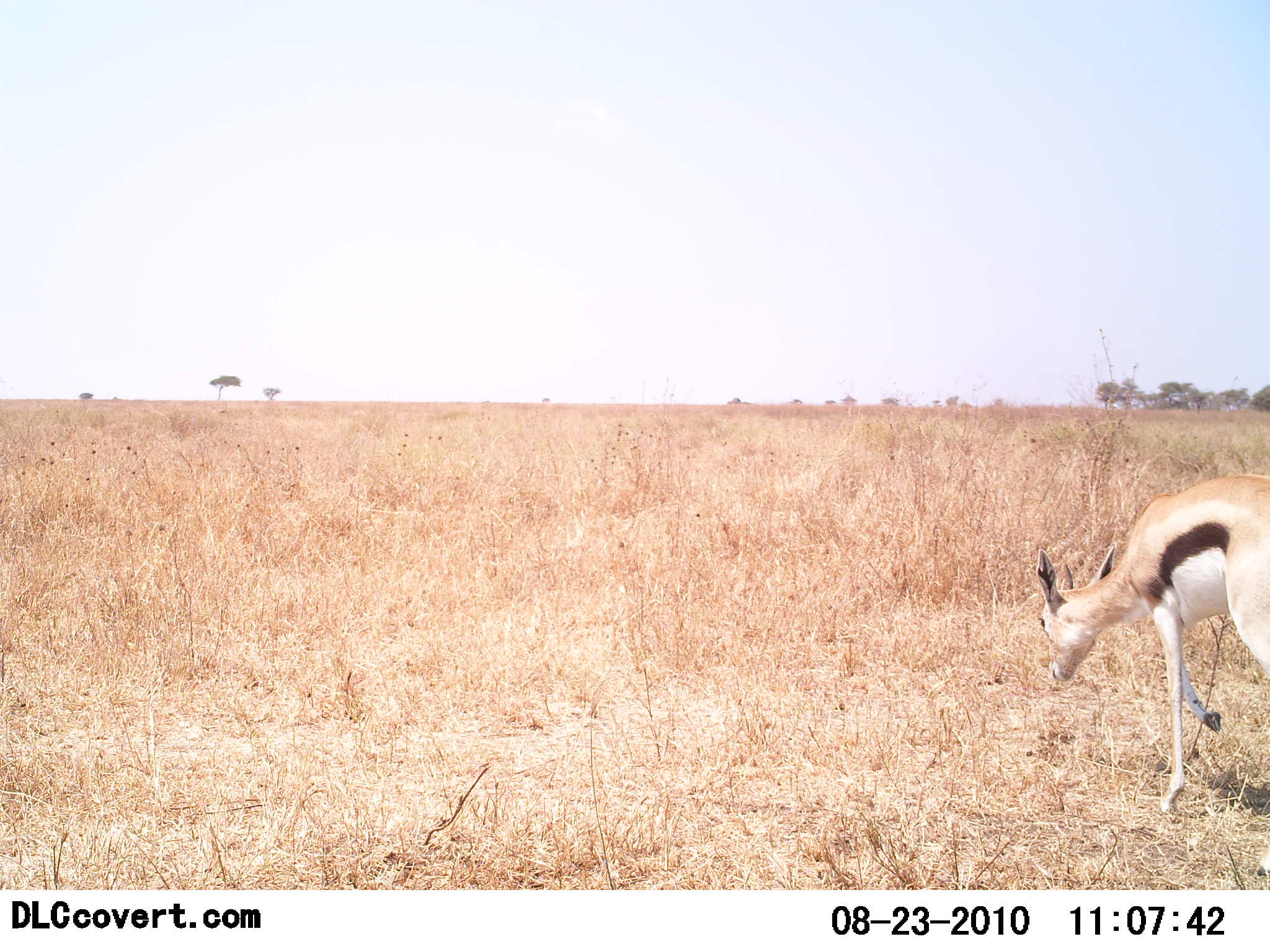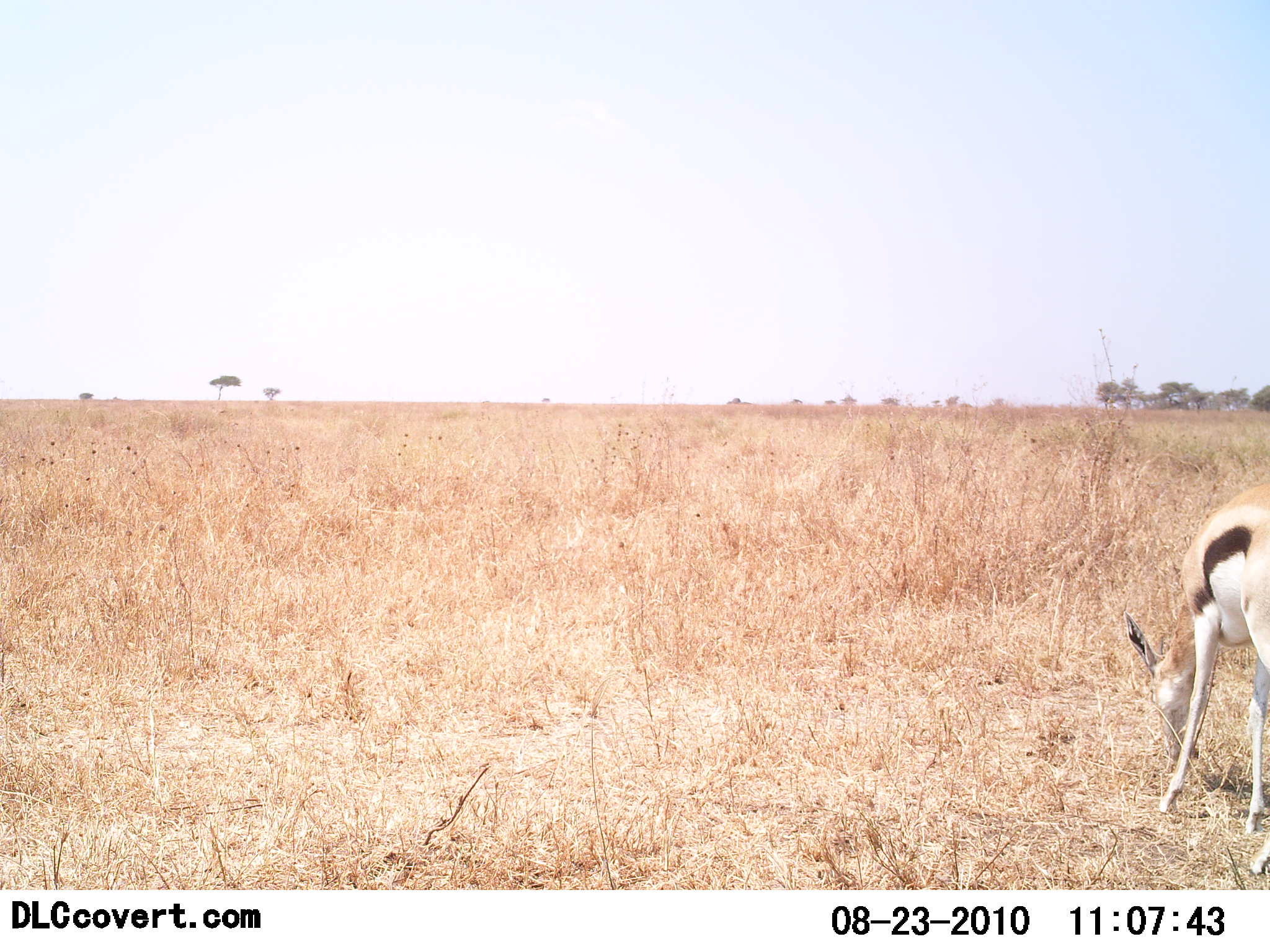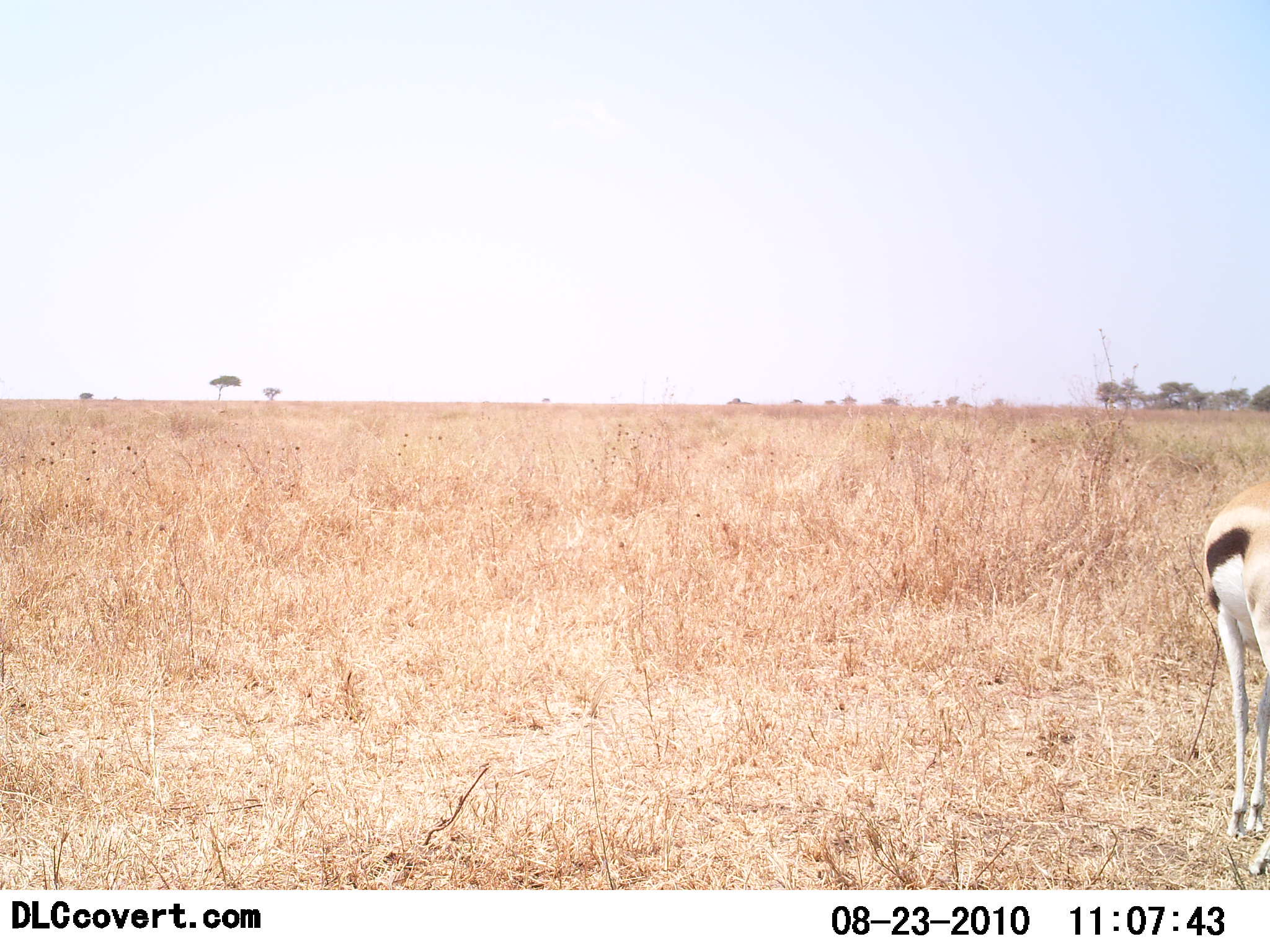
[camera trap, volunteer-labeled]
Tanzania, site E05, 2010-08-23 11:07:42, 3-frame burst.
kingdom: Animalia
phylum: Chordata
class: Mammalia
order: Artiodactyla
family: Bovidae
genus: Eudorcas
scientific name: Eudorcas thomsonii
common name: thomson's gazelle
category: gazellethomsons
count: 1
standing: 29%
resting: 0%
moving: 36%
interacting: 0%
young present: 0%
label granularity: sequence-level